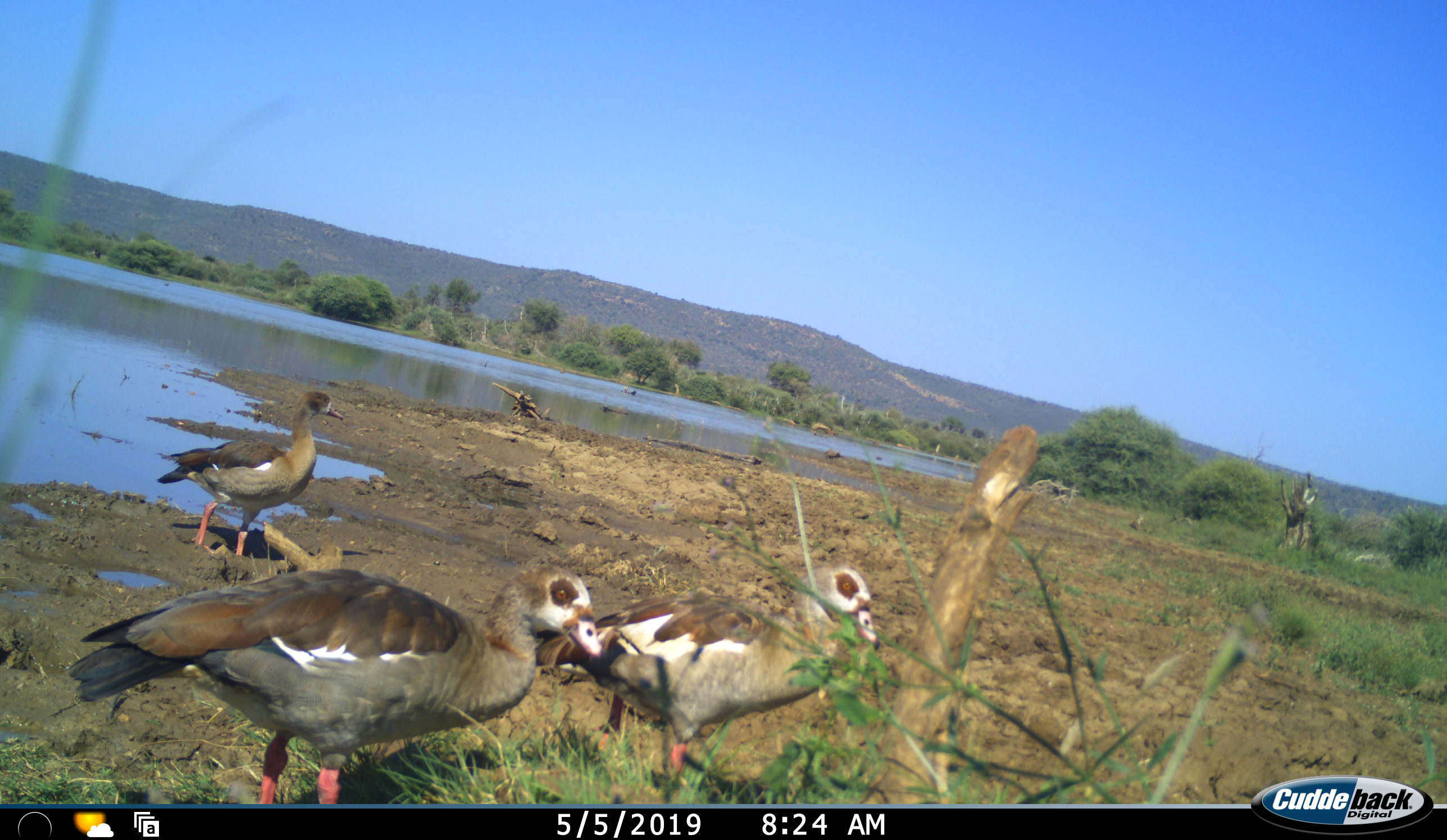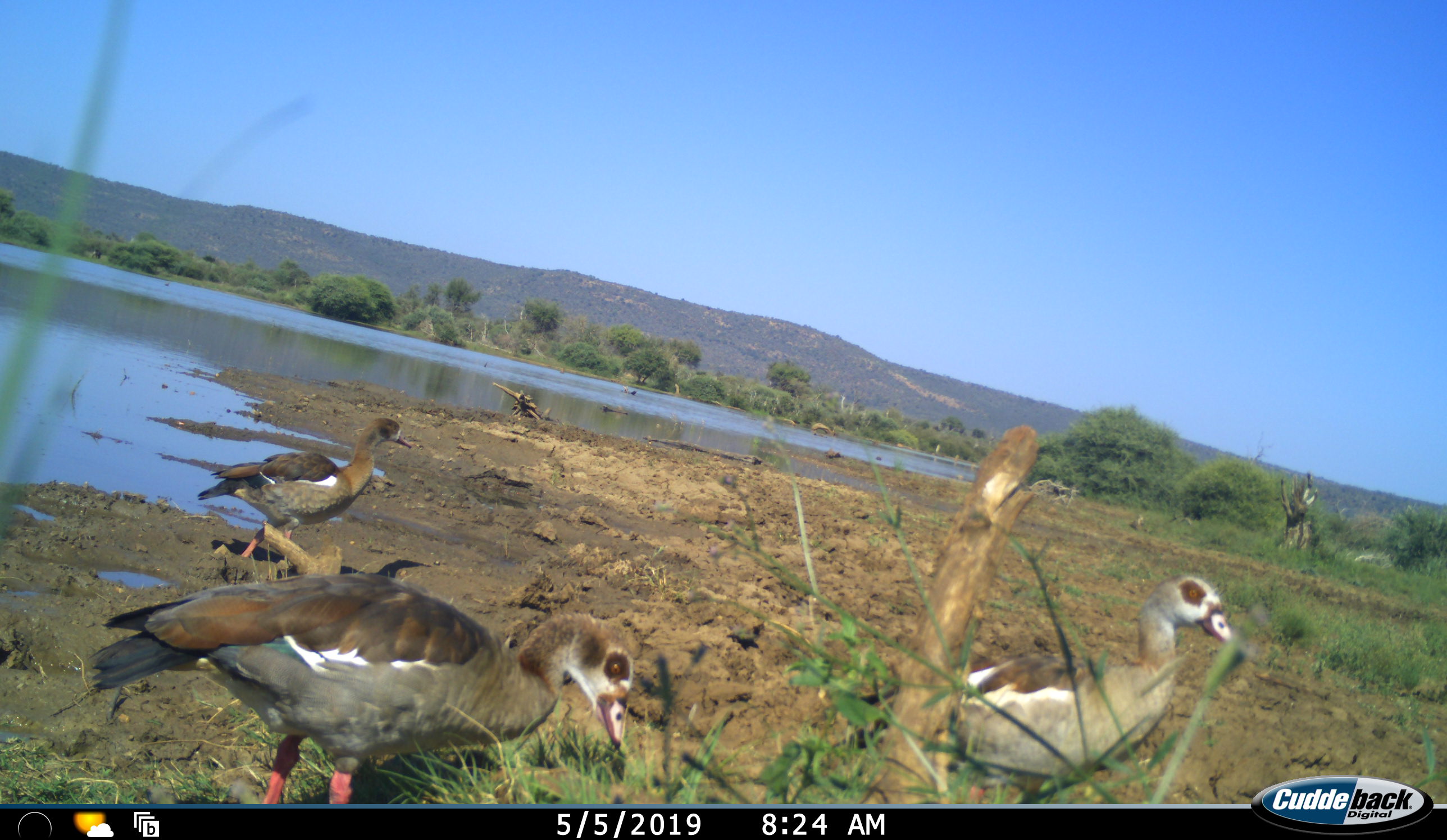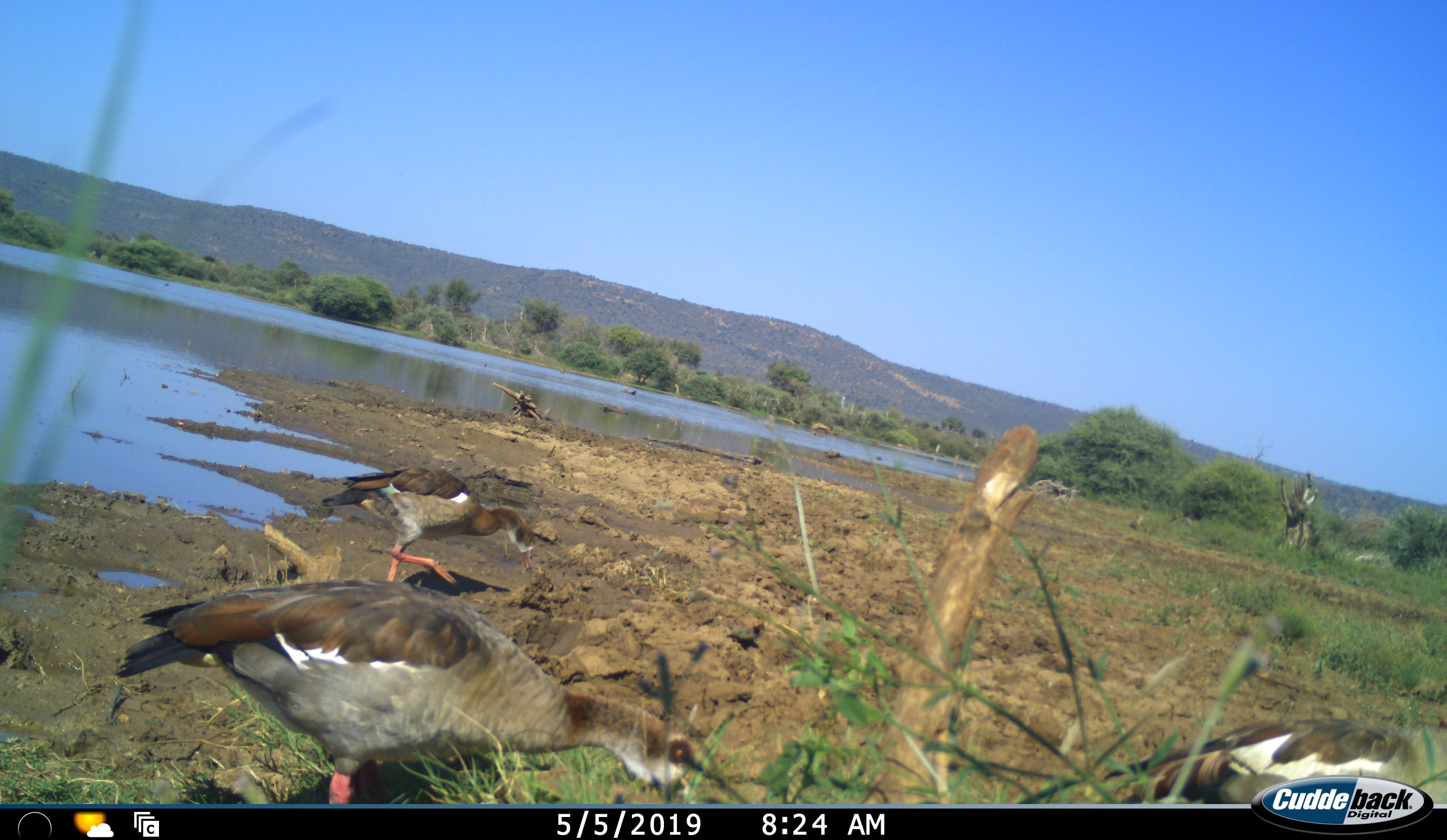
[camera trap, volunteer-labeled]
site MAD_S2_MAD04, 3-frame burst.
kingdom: Animalia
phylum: Chordata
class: Aves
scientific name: Aves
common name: bird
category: birdother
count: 3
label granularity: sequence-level